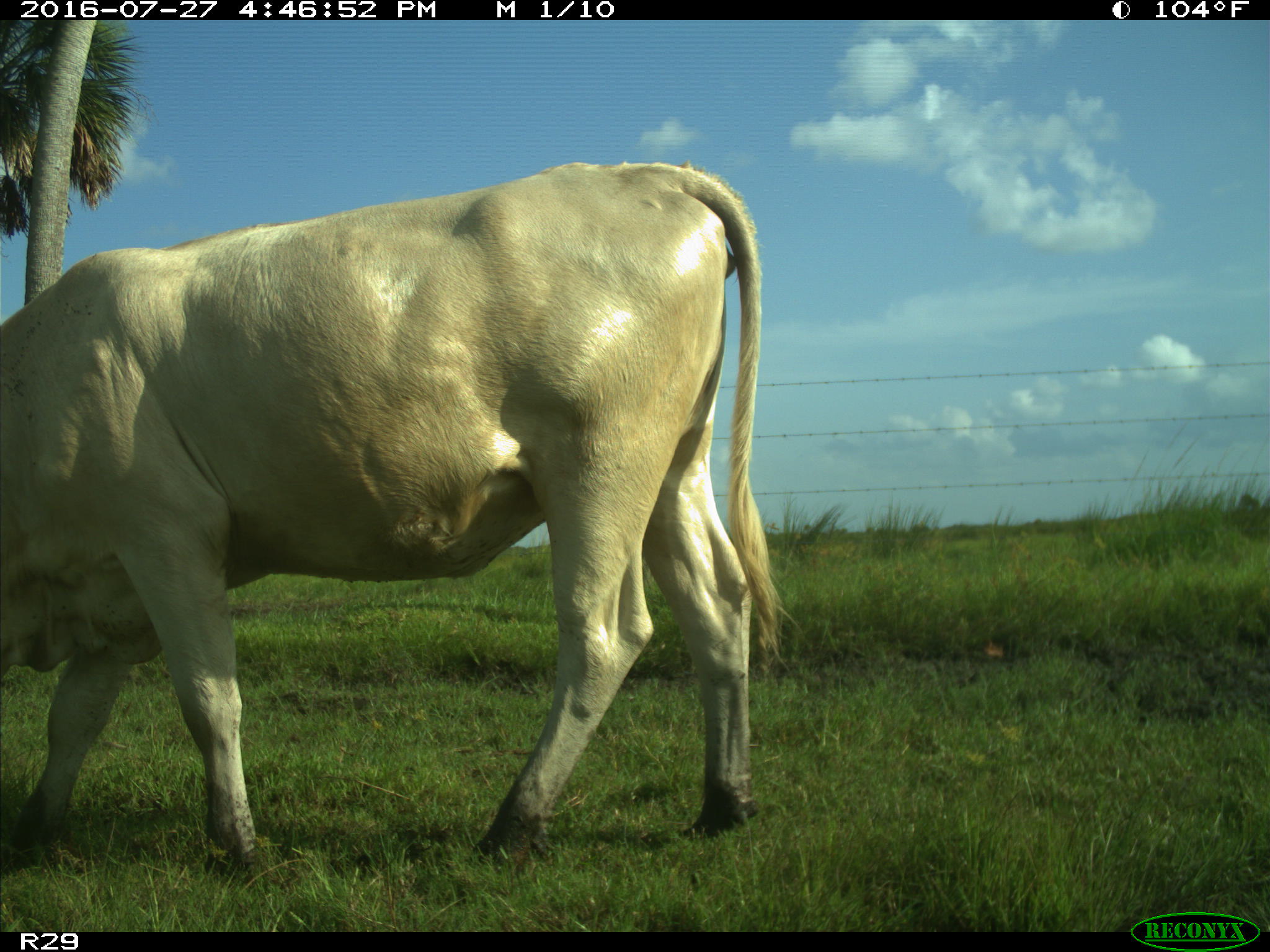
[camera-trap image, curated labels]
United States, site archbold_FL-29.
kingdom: Animalia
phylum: Chordata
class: Mammalia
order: Artiodactyla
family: Bovidae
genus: Bos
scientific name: Bos taurus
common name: domestic cow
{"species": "Bos taurus (domestic cow)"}